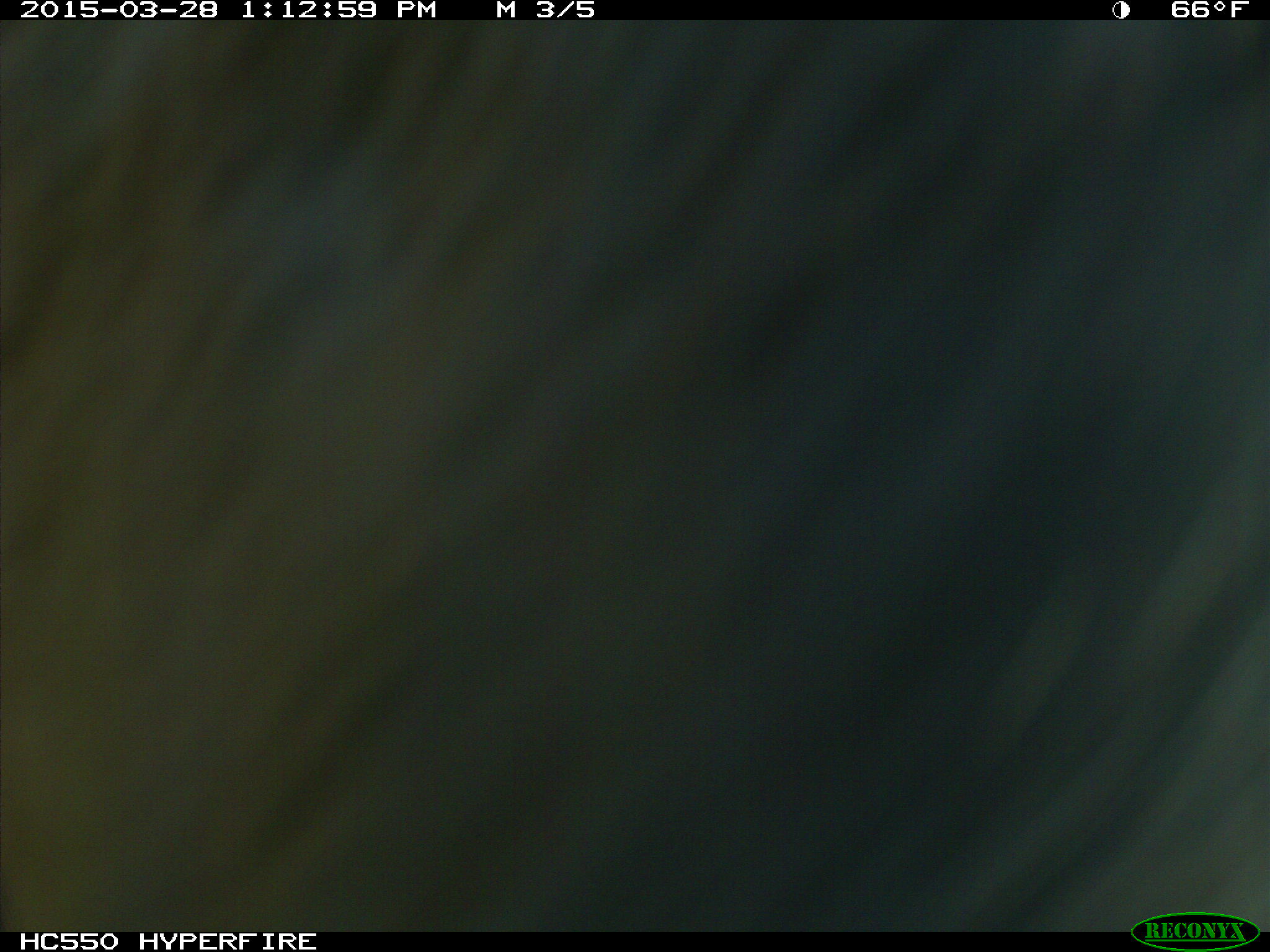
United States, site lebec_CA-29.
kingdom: Animalia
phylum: Chordata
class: Mammalia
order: Artiodactyla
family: Bovidae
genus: Bos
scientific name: Bos taurus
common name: domestic cow